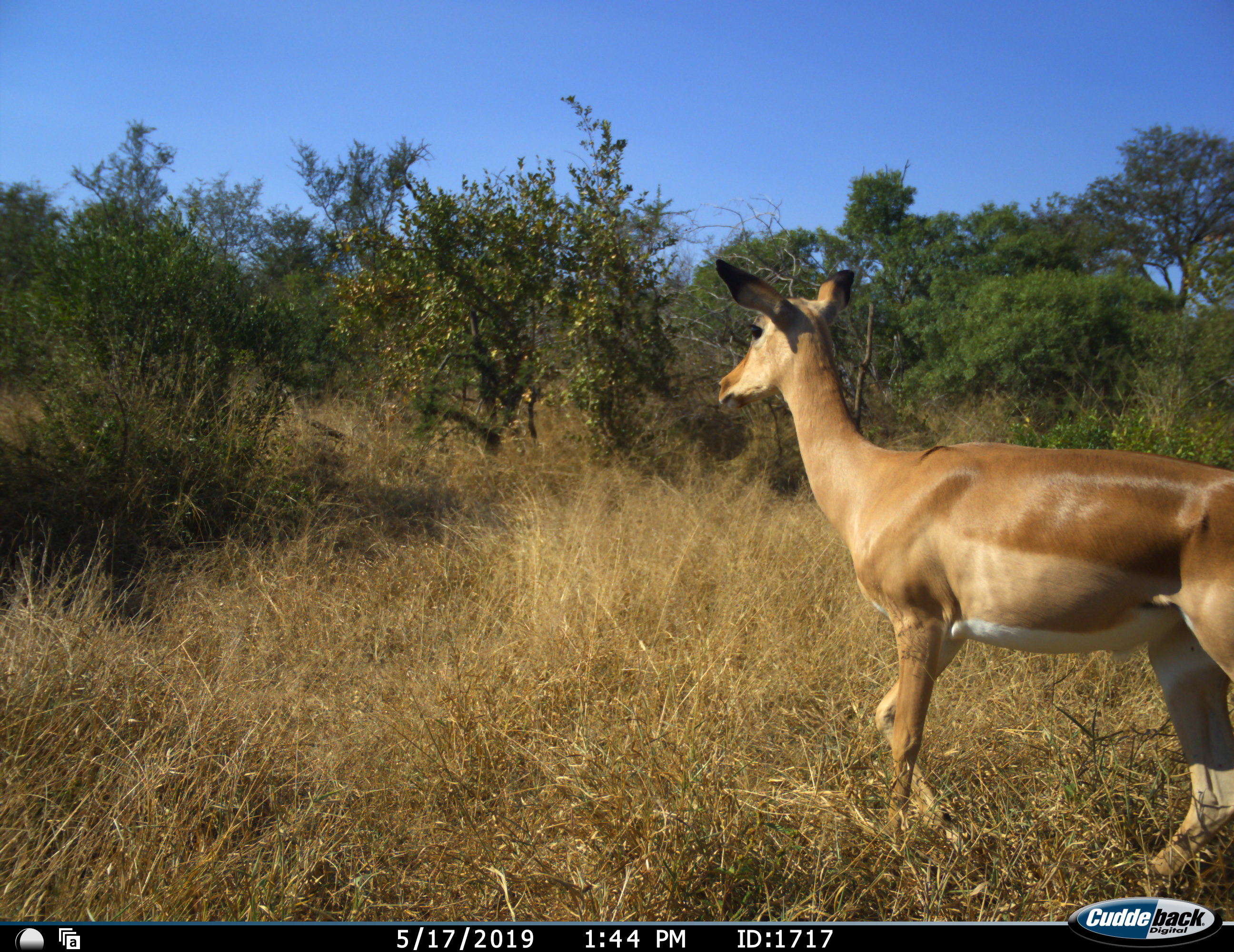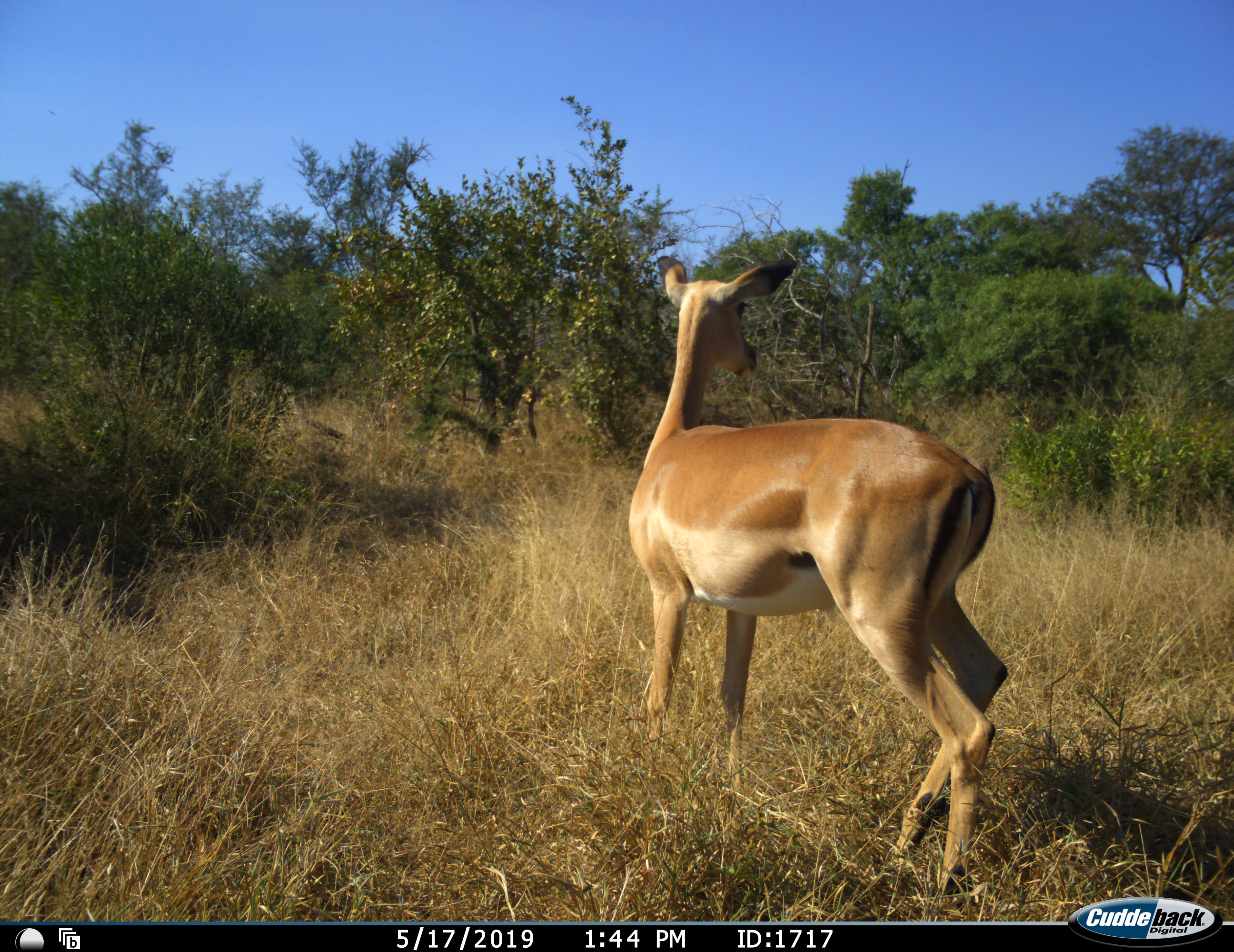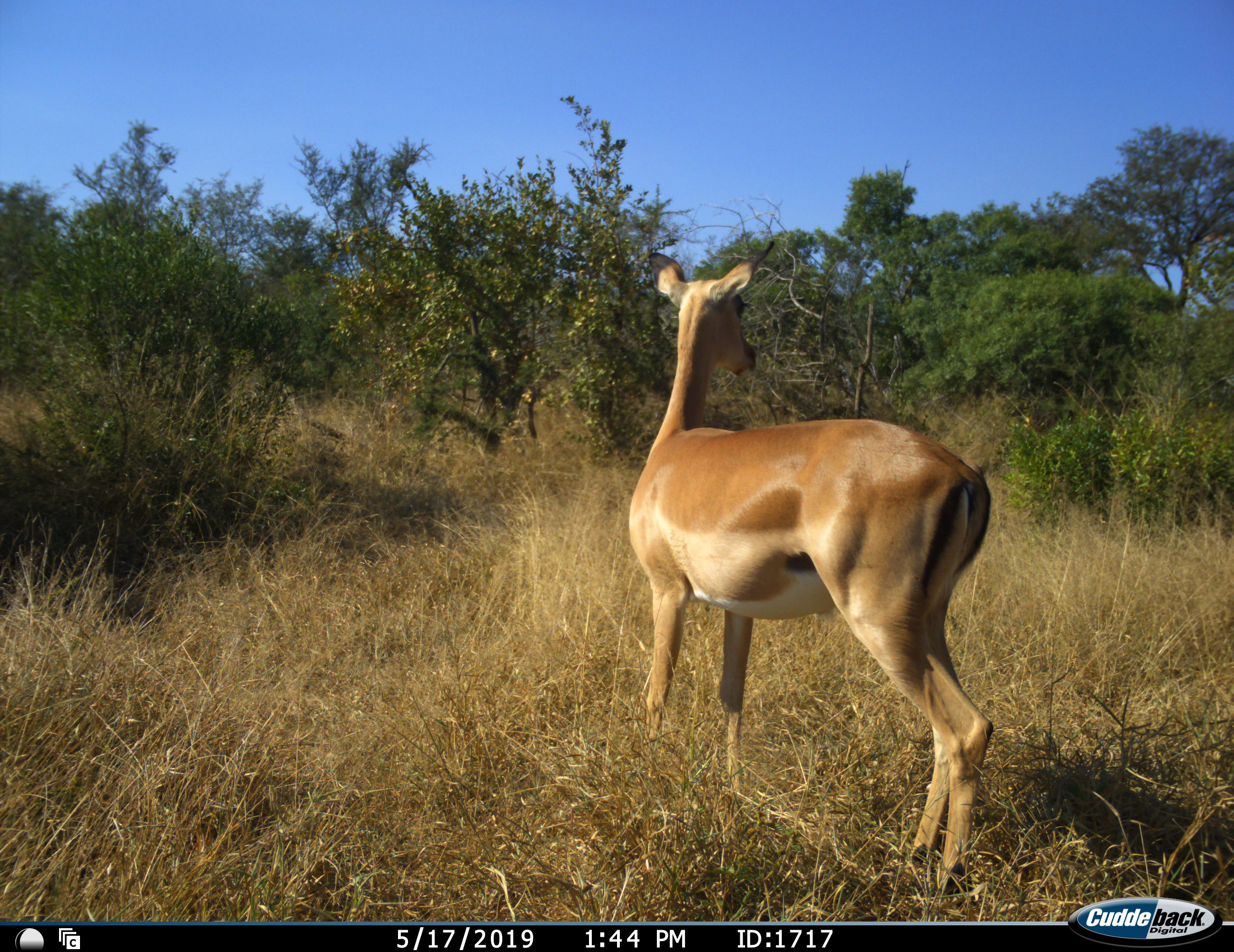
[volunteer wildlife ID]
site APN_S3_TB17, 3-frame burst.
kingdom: Animalia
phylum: Chordata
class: Mammalia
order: Artiodactyla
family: Bovidae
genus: Aepyceros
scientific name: Aepyceros melampus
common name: impala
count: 1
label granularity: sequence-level